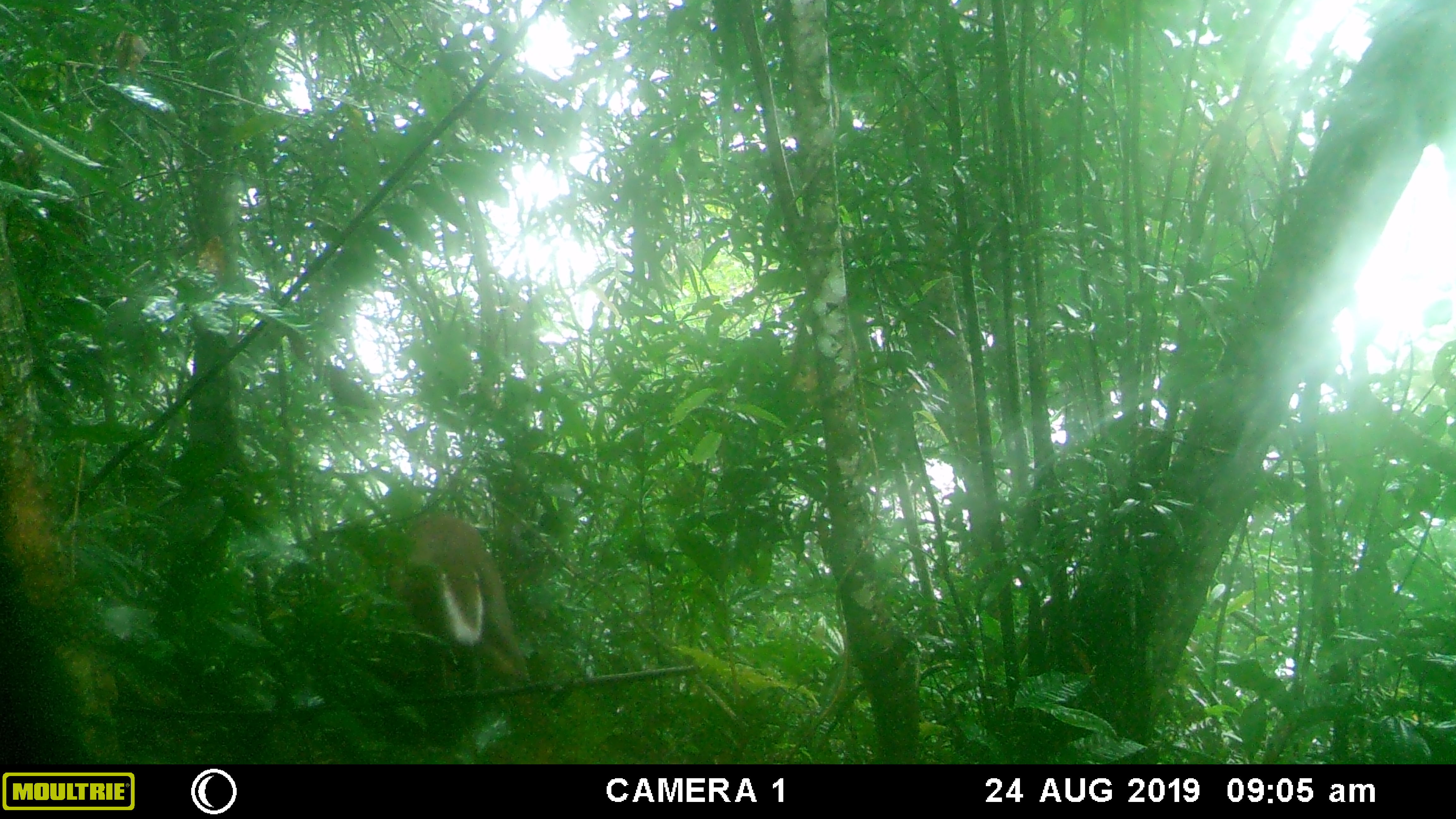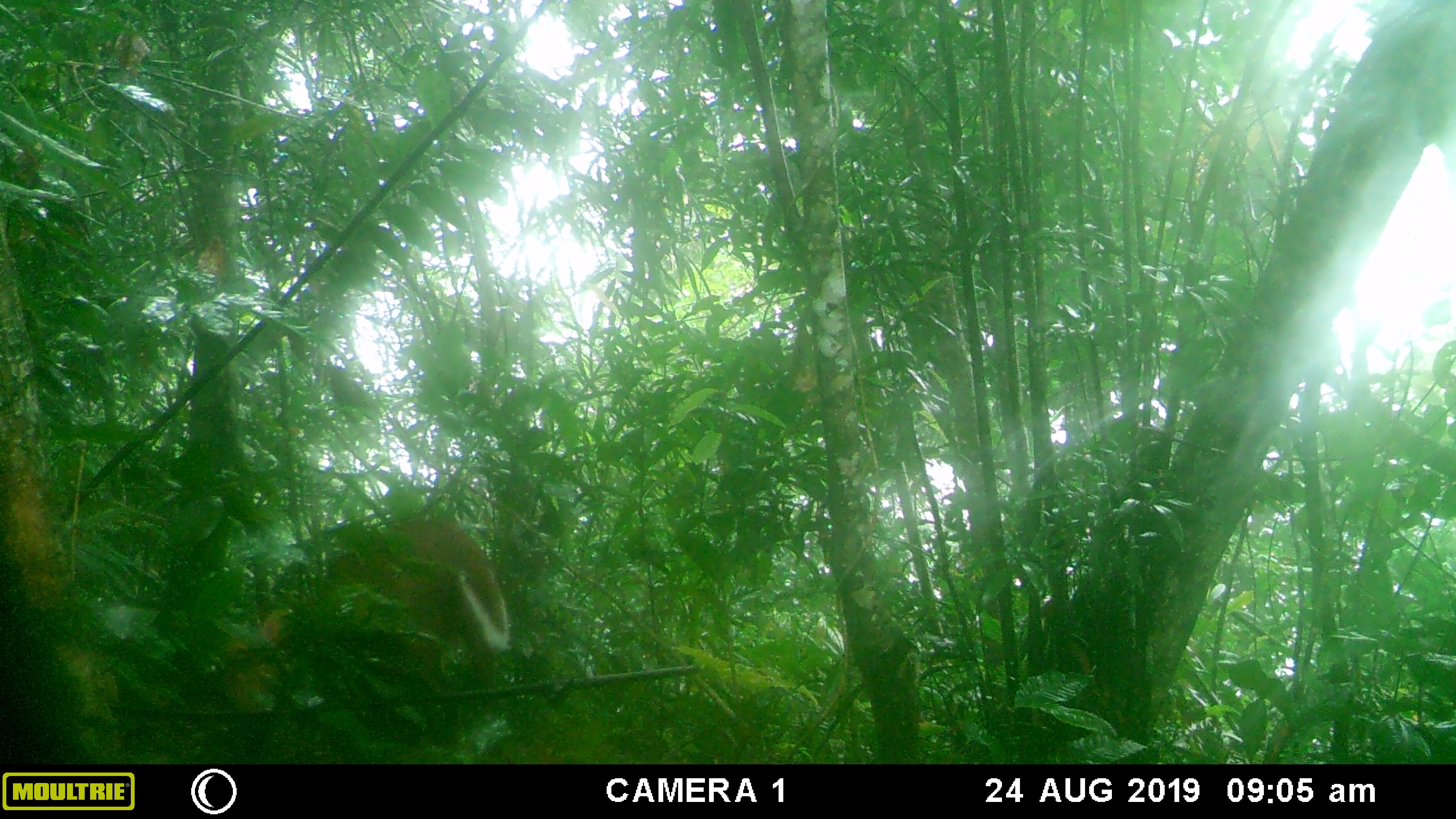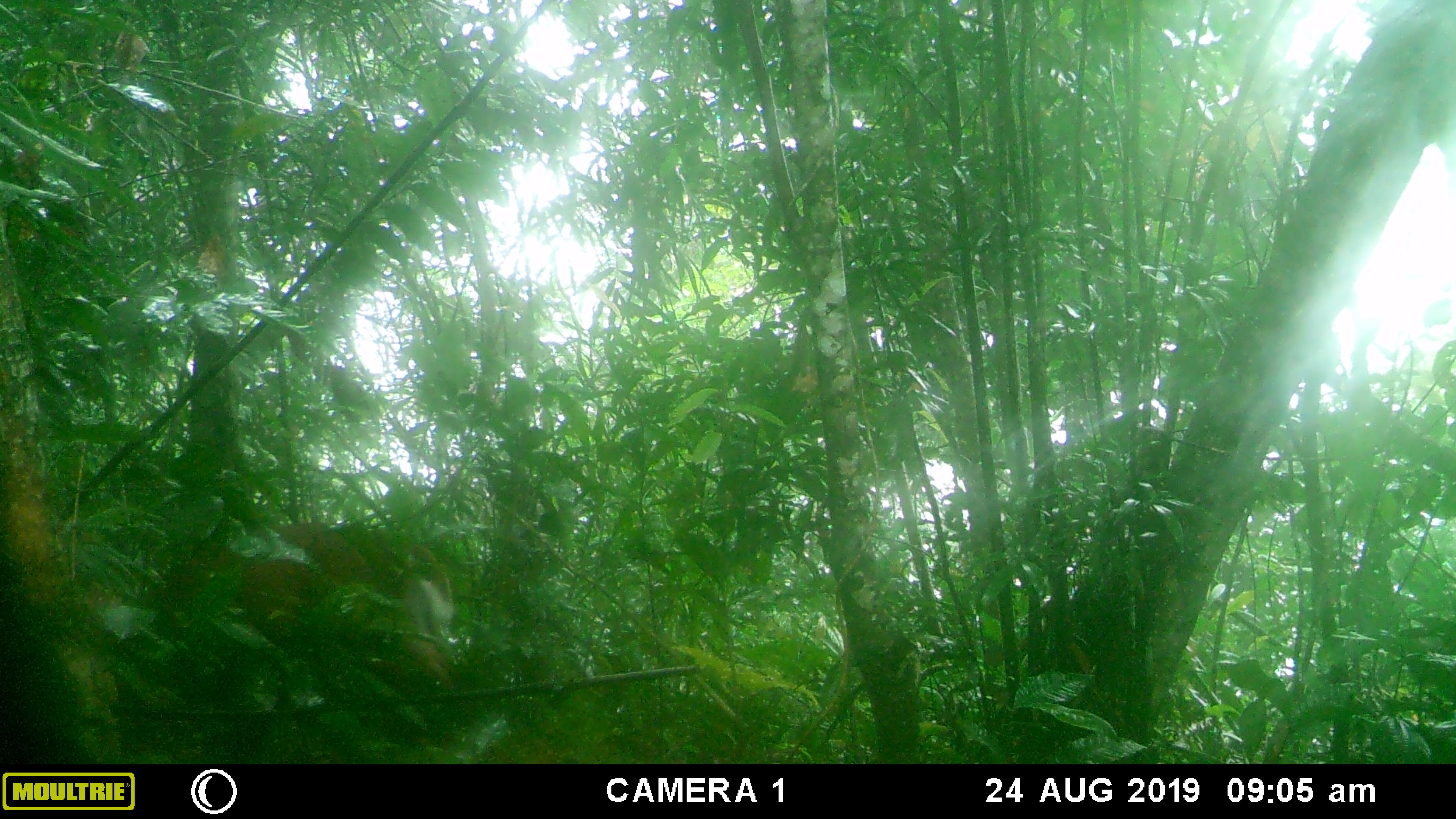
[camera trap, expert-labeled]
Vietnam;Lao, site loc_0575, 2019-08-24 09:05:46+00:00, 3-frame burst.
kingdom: Animalia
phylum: Chordata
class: Mammalia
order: Artiodactyla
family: Cervidae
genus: Muntiacus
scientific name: Muntiacus rooseveltorum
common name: roosevelt's muntjac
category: roosevelts muntjac group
Roosevelts muntjac group (roosevelt's muntjac) (Muntiacus rooseveltorum). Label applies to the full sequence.